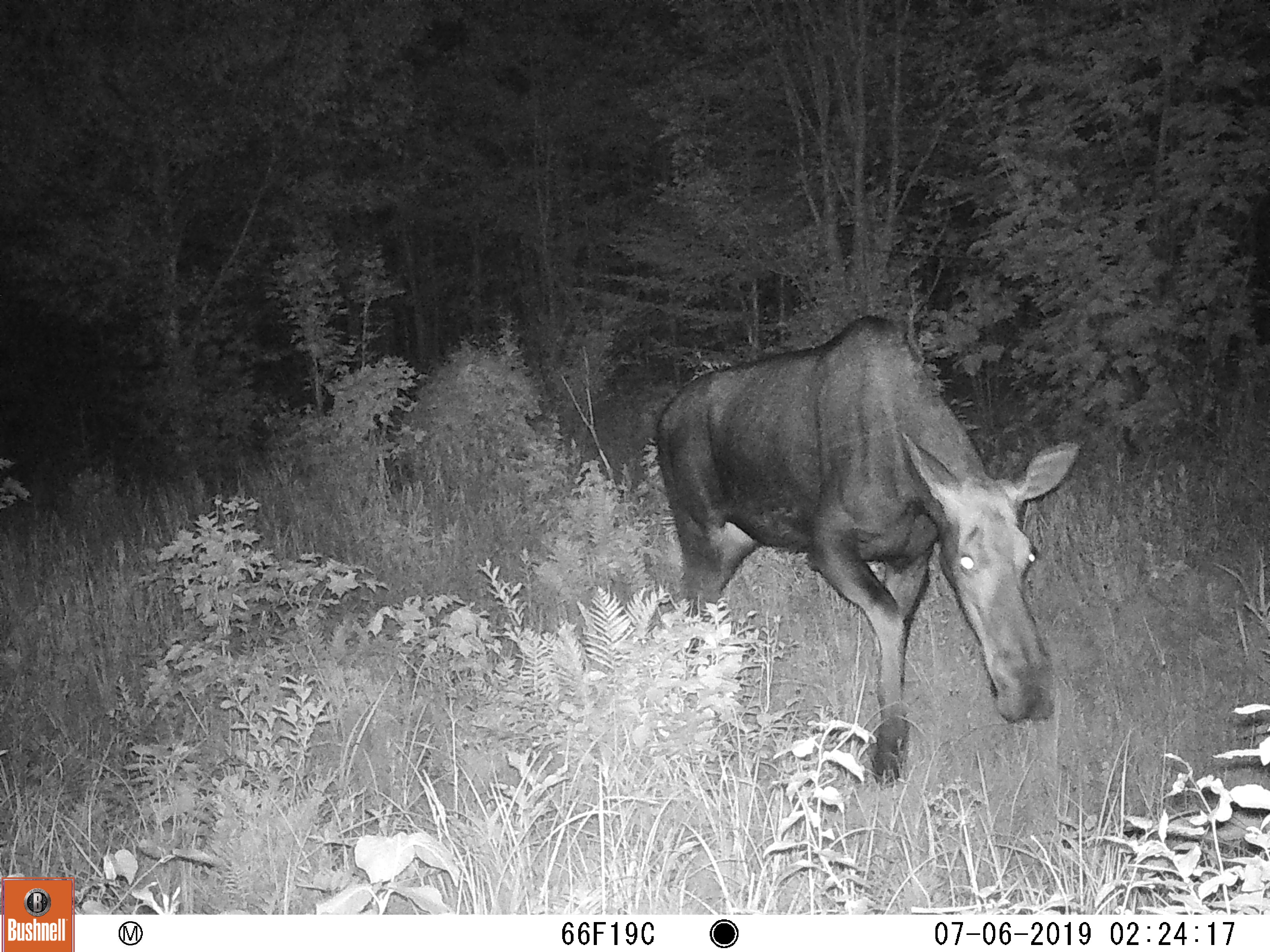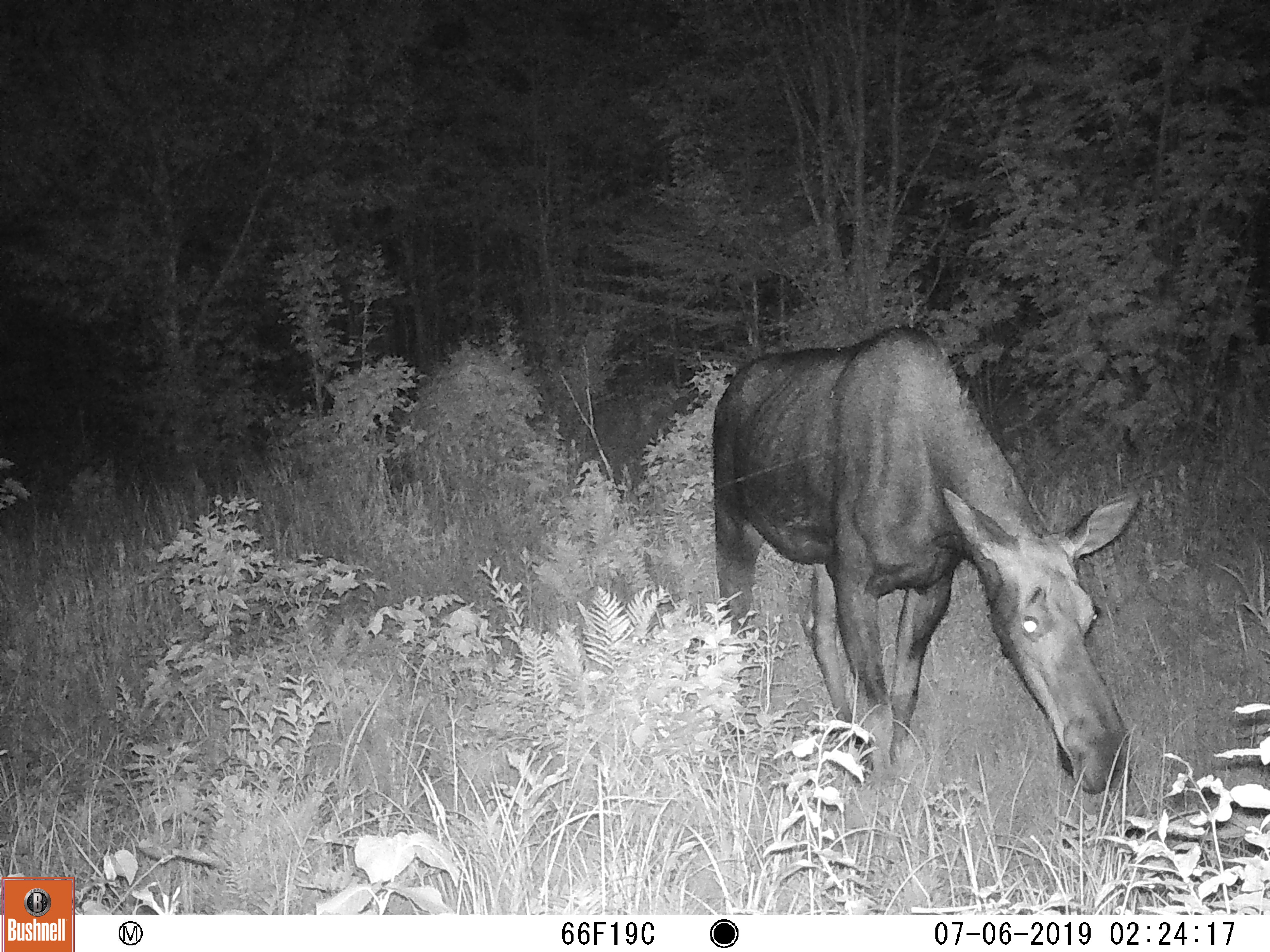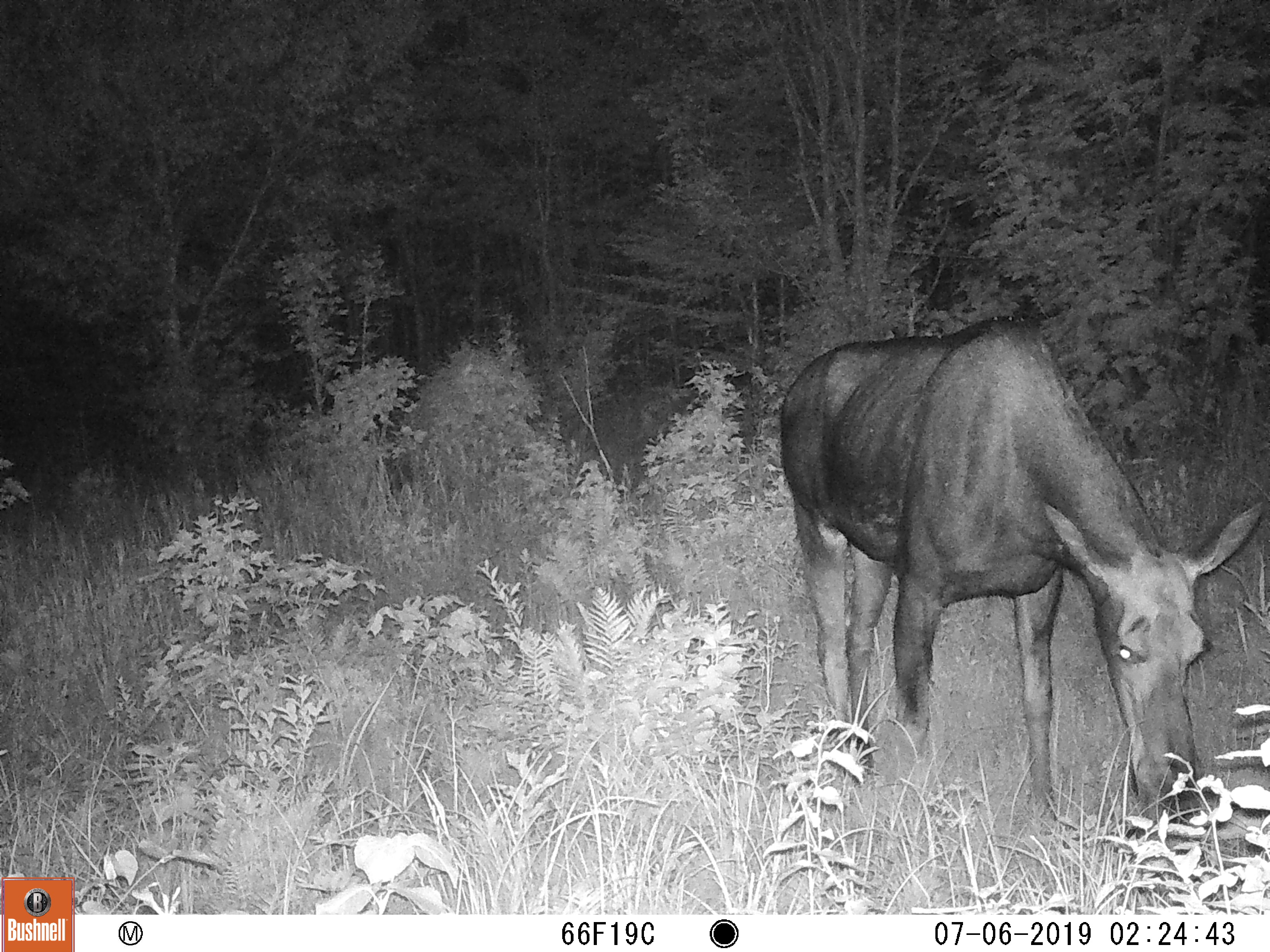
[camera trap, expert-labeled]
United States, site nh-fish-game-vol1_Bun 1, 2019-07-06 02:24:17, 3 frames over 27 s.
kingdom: Animalia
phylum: Chordata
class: Mammalia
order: Artiodactyla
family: Cervidae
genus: Alces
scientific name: Alces alces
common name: moose